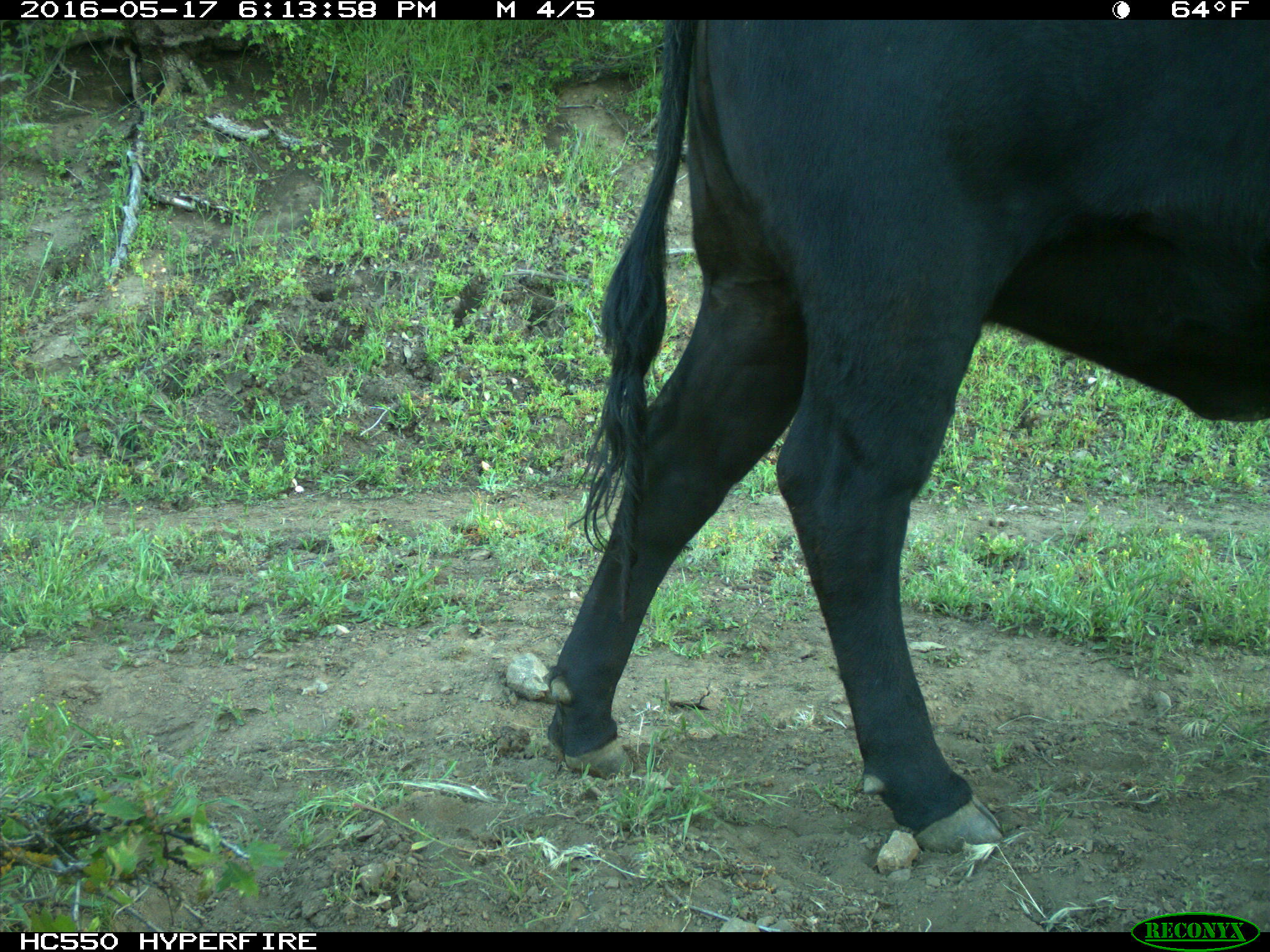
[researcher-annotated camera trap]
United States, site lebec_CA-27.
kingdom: Animalia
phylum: Chordata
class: Mammalia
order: Artiodactyla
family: Bovidae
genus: Bos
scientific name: Bos taurus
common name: domestic cow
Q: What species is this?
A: Bos taurus (domestic cow).